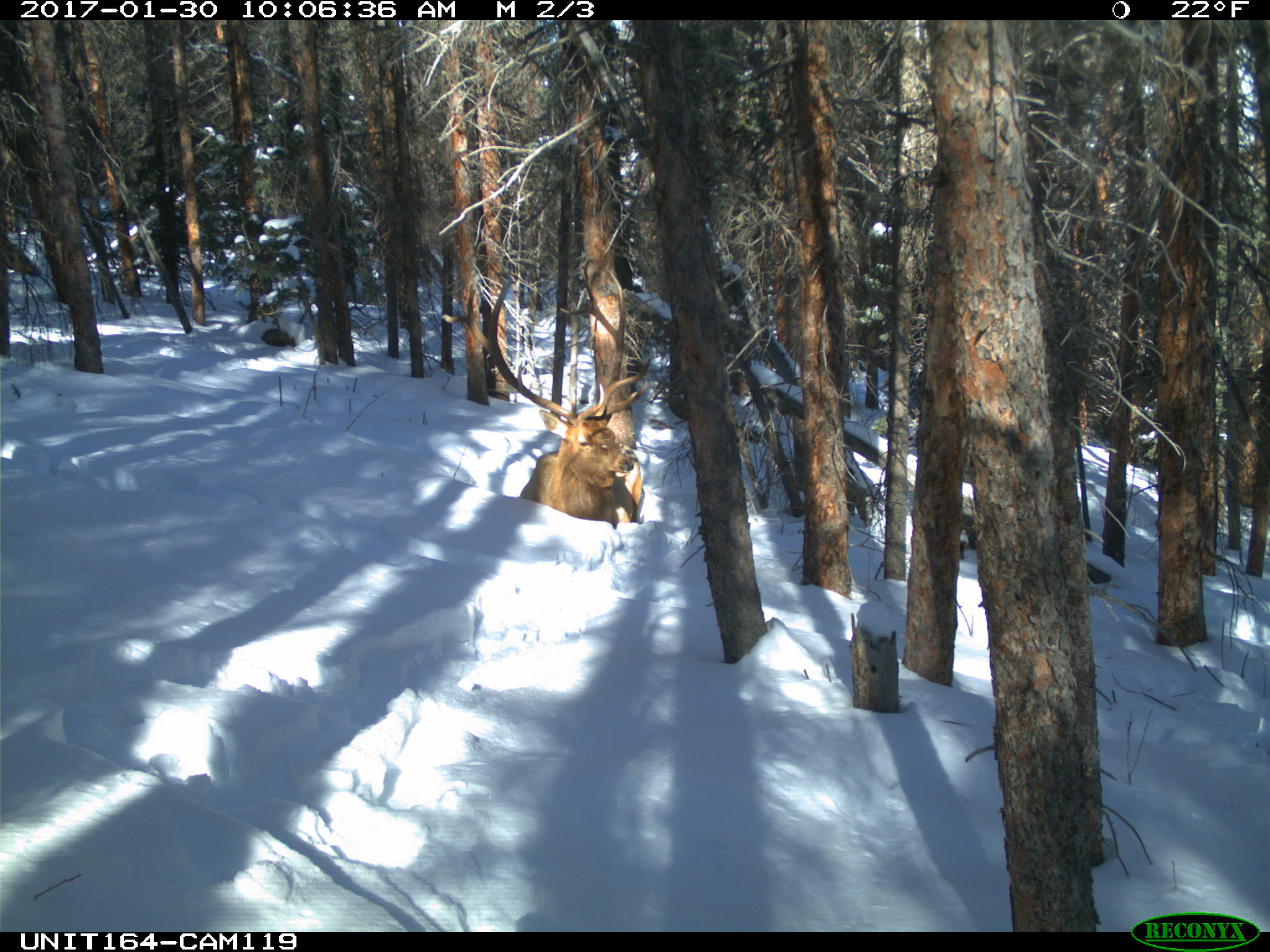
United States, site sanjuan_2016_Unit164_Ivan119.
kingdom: Animalia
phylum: Chordata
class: Mammalia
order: Artiodactyla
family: Cervidae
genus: Cervus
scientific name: Cervus elaphus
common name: red deer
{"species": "Cervus elaphus (red deer)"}